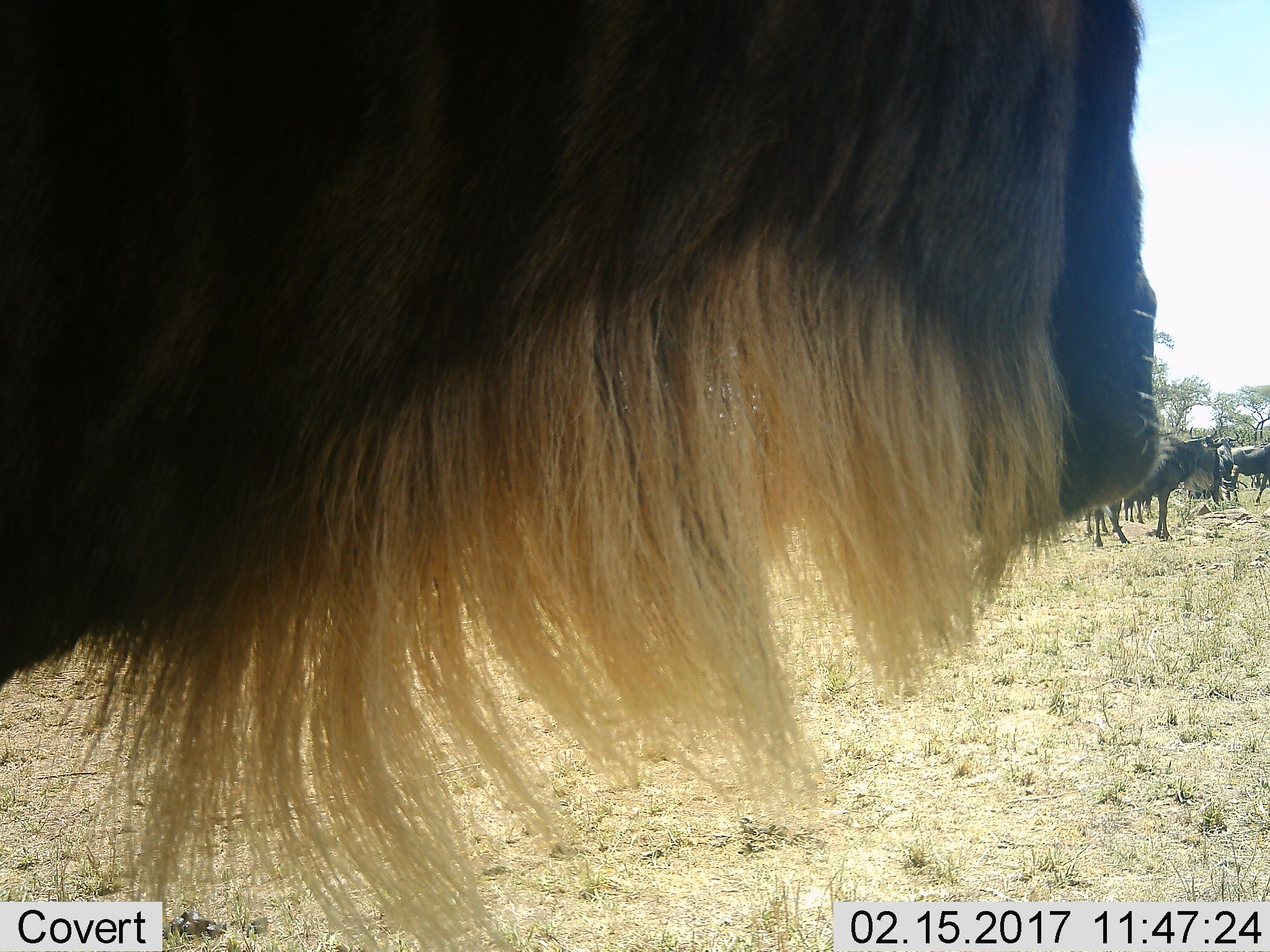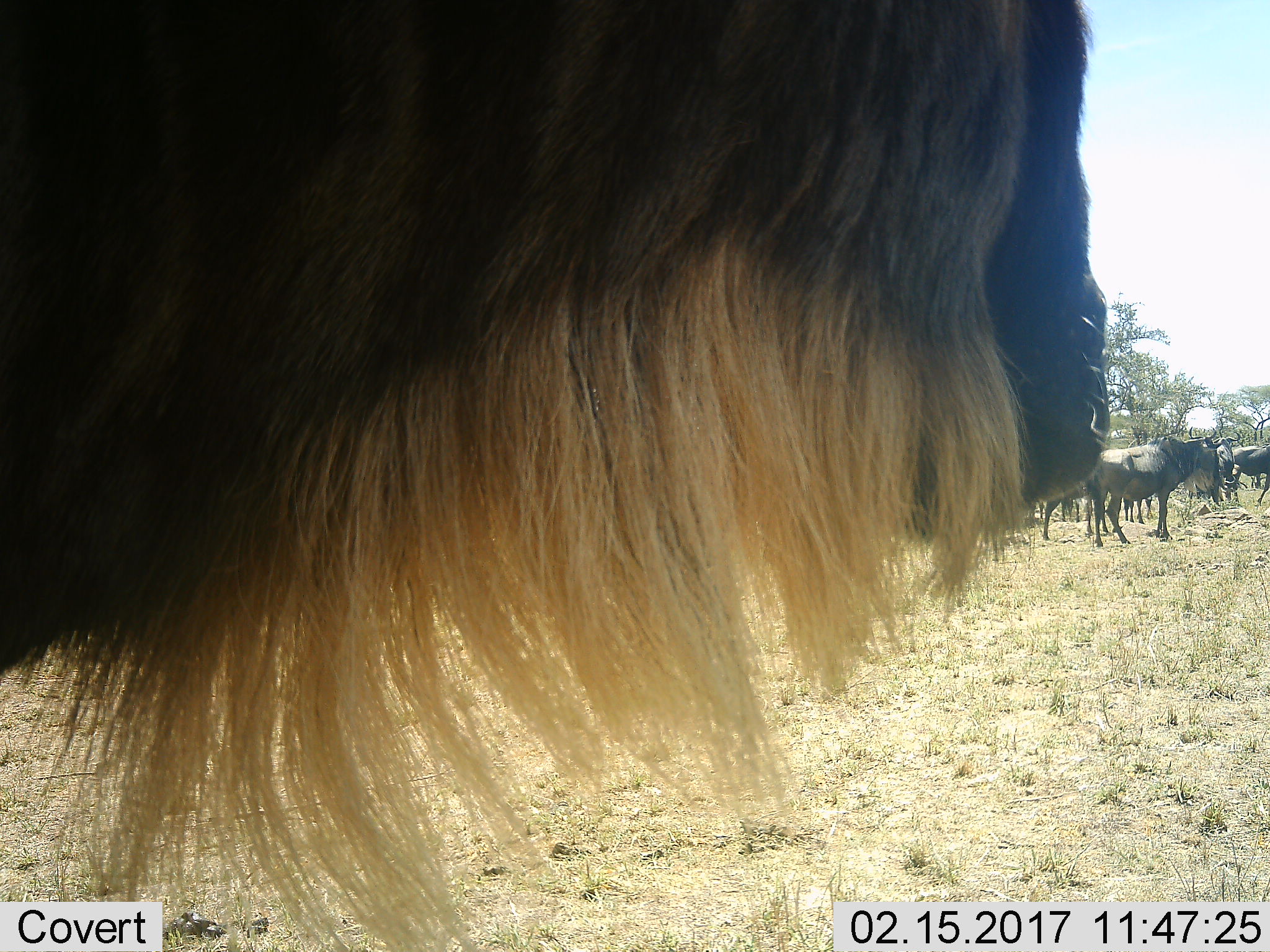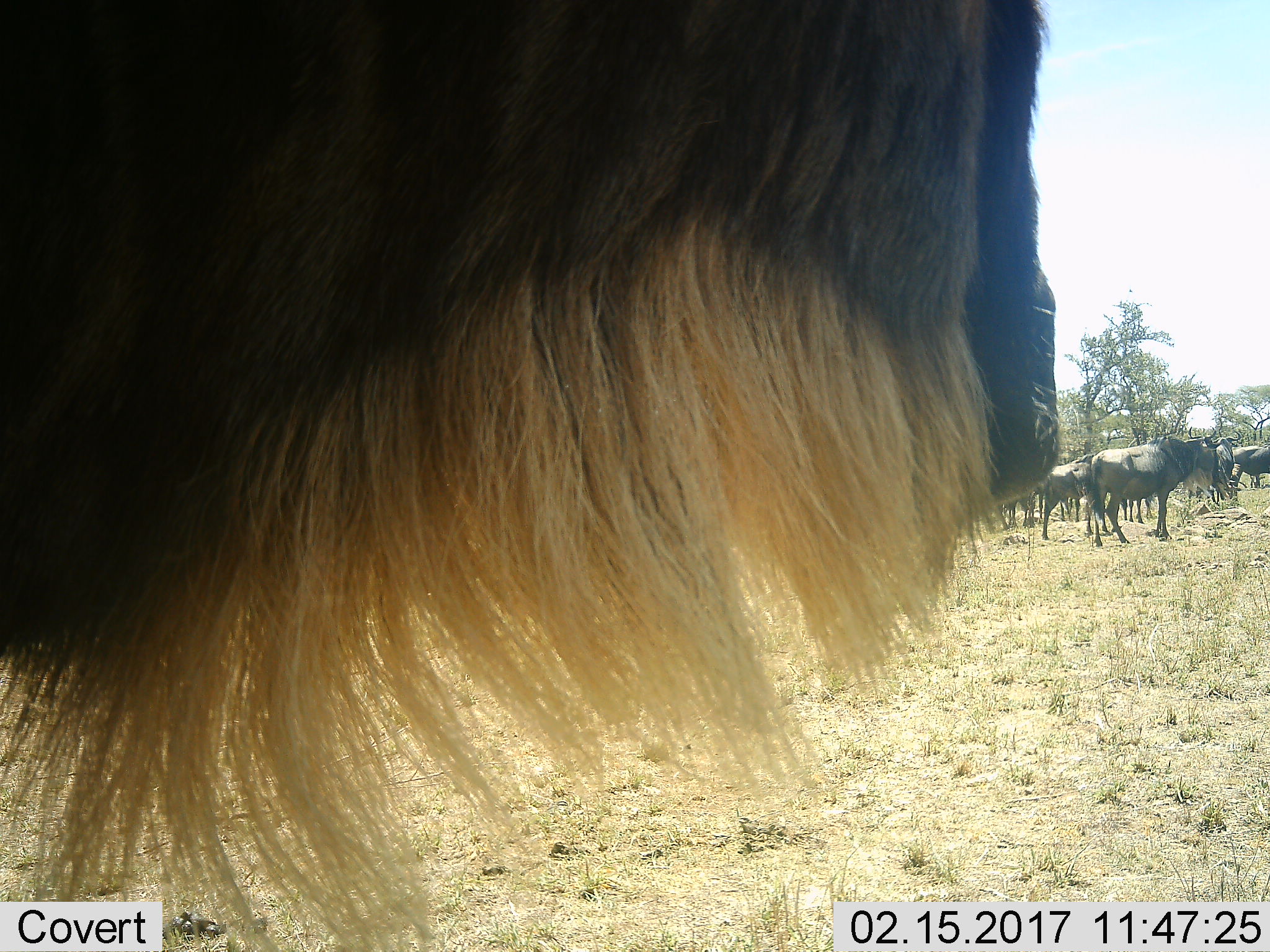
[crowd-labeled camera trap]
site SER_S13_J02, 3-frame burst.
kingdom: Animalia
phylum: Chordata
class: Mammalia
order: Artiodactyla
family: Bovidae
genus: Connochaetes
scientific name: Connochaetes taurinus taurinus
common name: blue wildebeest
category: wildebeestblue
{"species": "wildebeestblue (blue wildebeest) (Connochaetes taurinus taurinus)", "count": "4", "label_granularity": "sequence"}